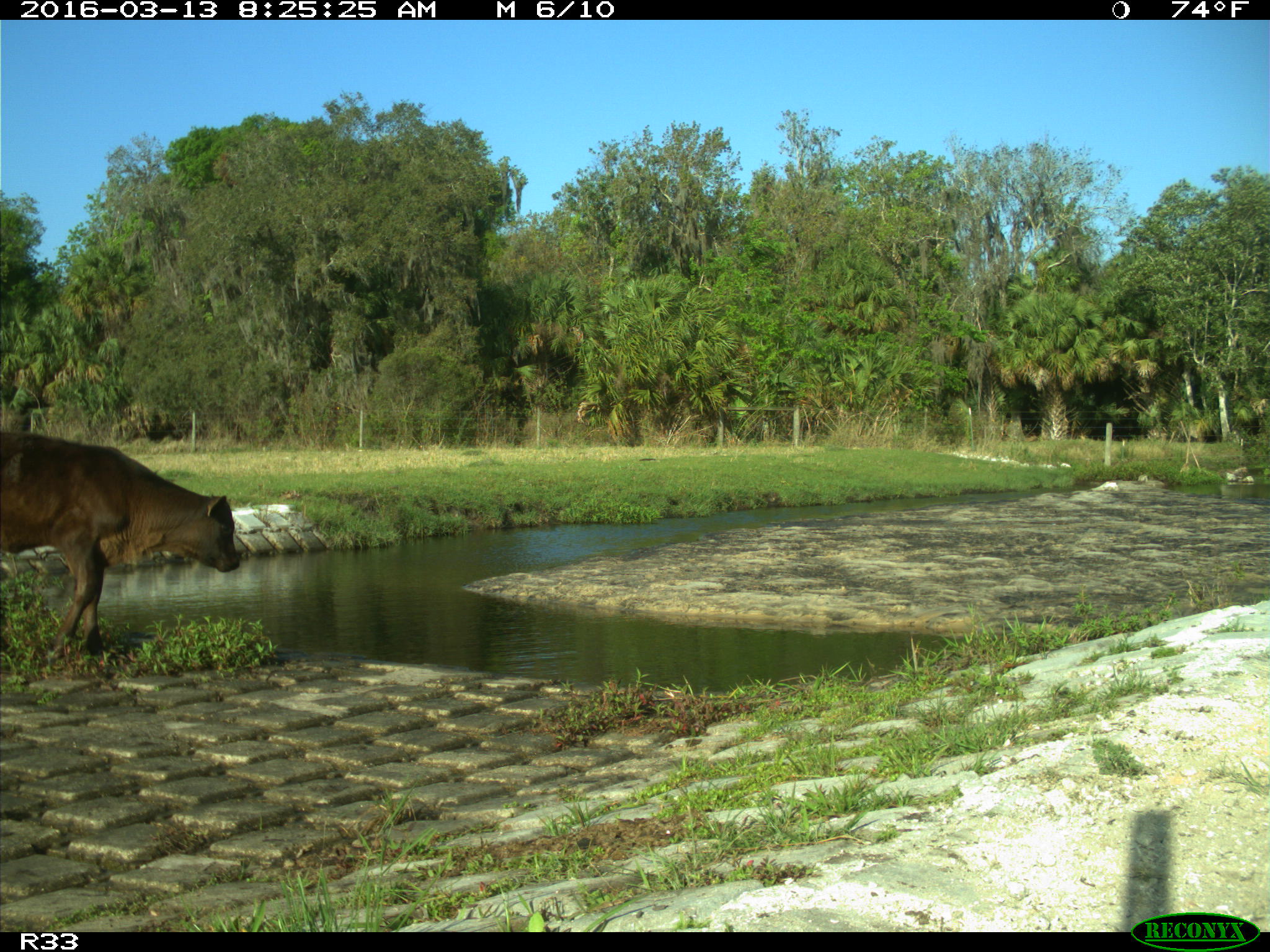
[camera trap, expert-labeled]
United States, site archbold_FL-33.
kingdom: Animalia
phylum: Chordata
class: Mammalia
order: Artiodactyla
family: Bovidae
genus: Bos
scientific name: Bos taurus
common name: domestic cow